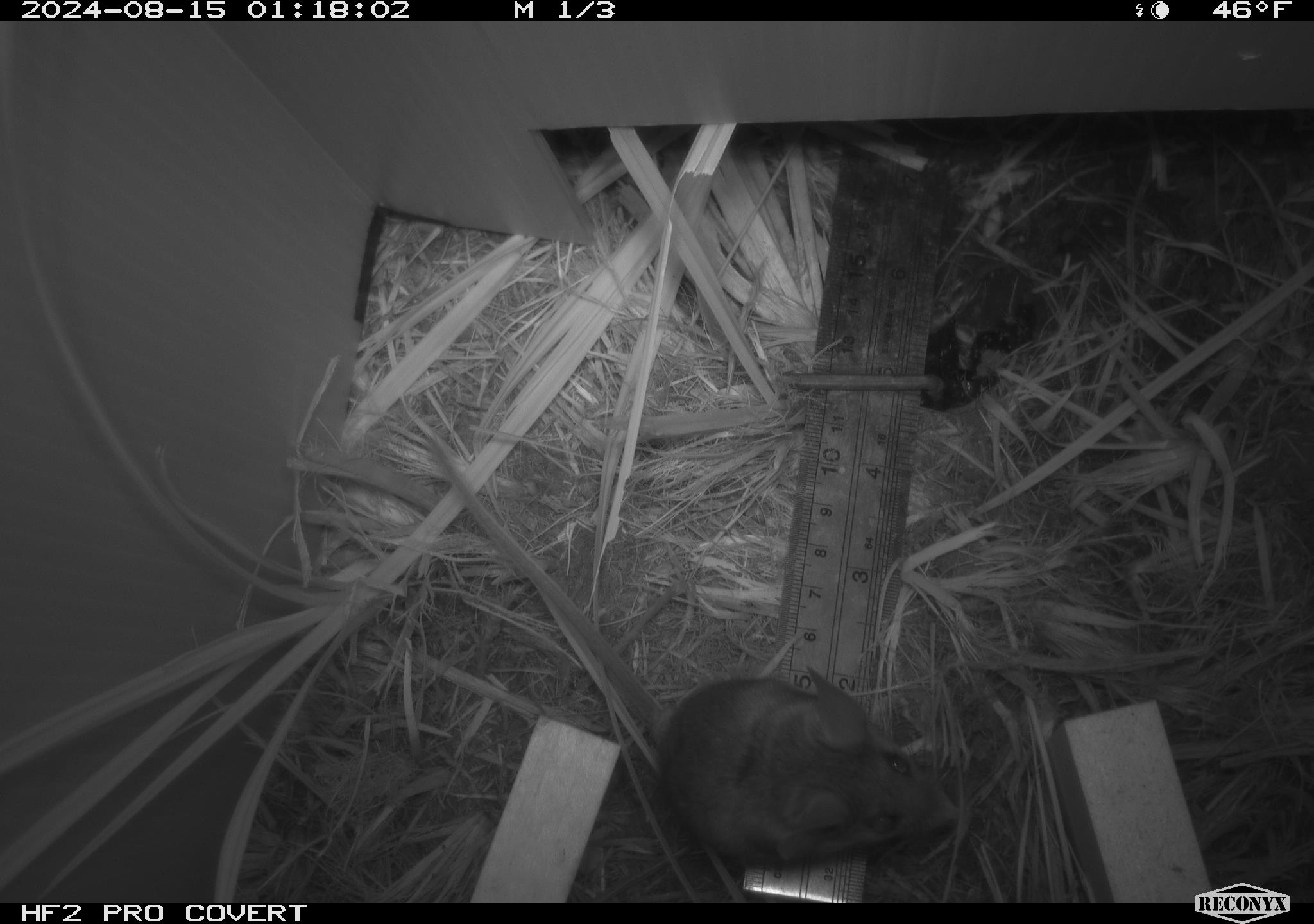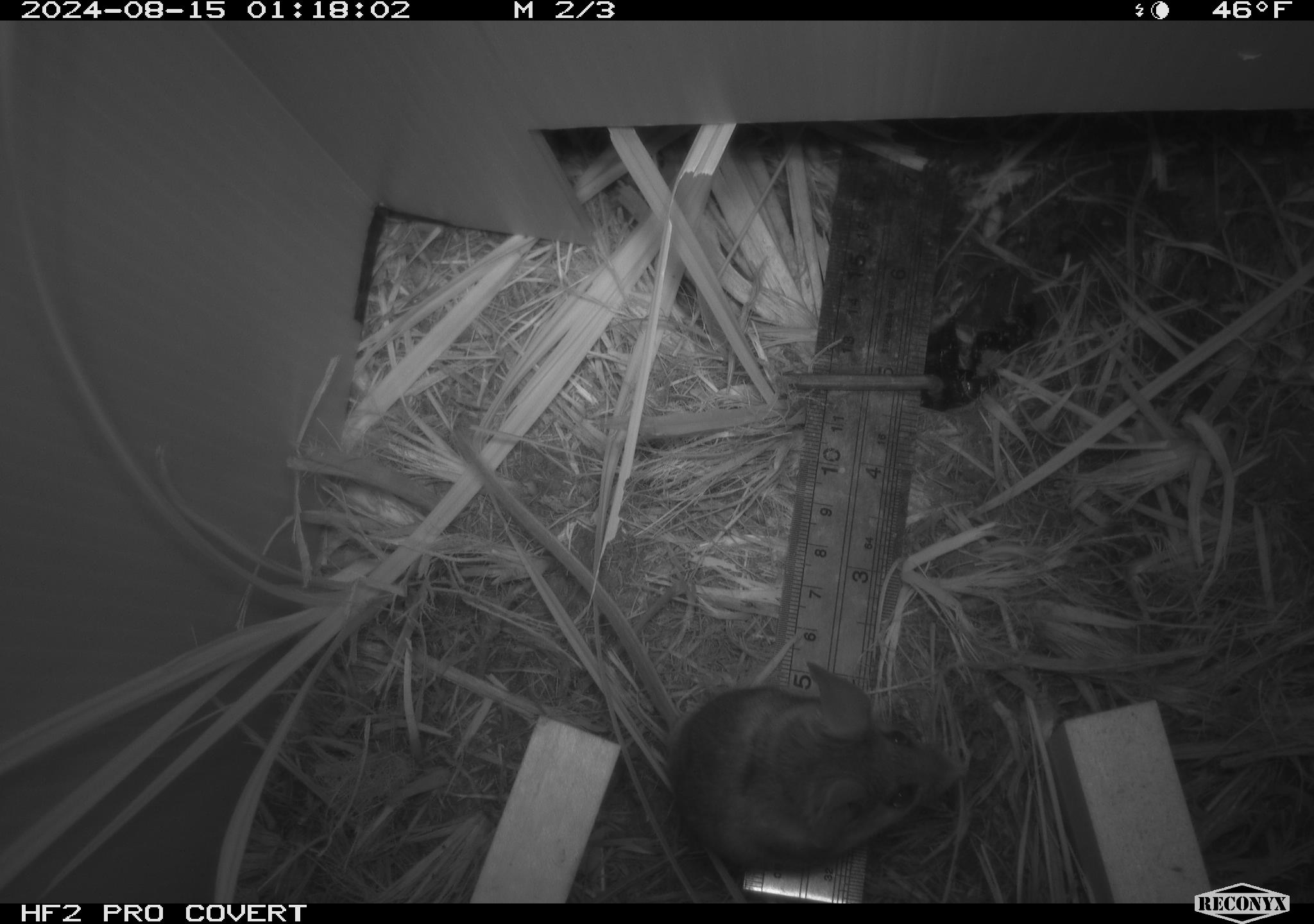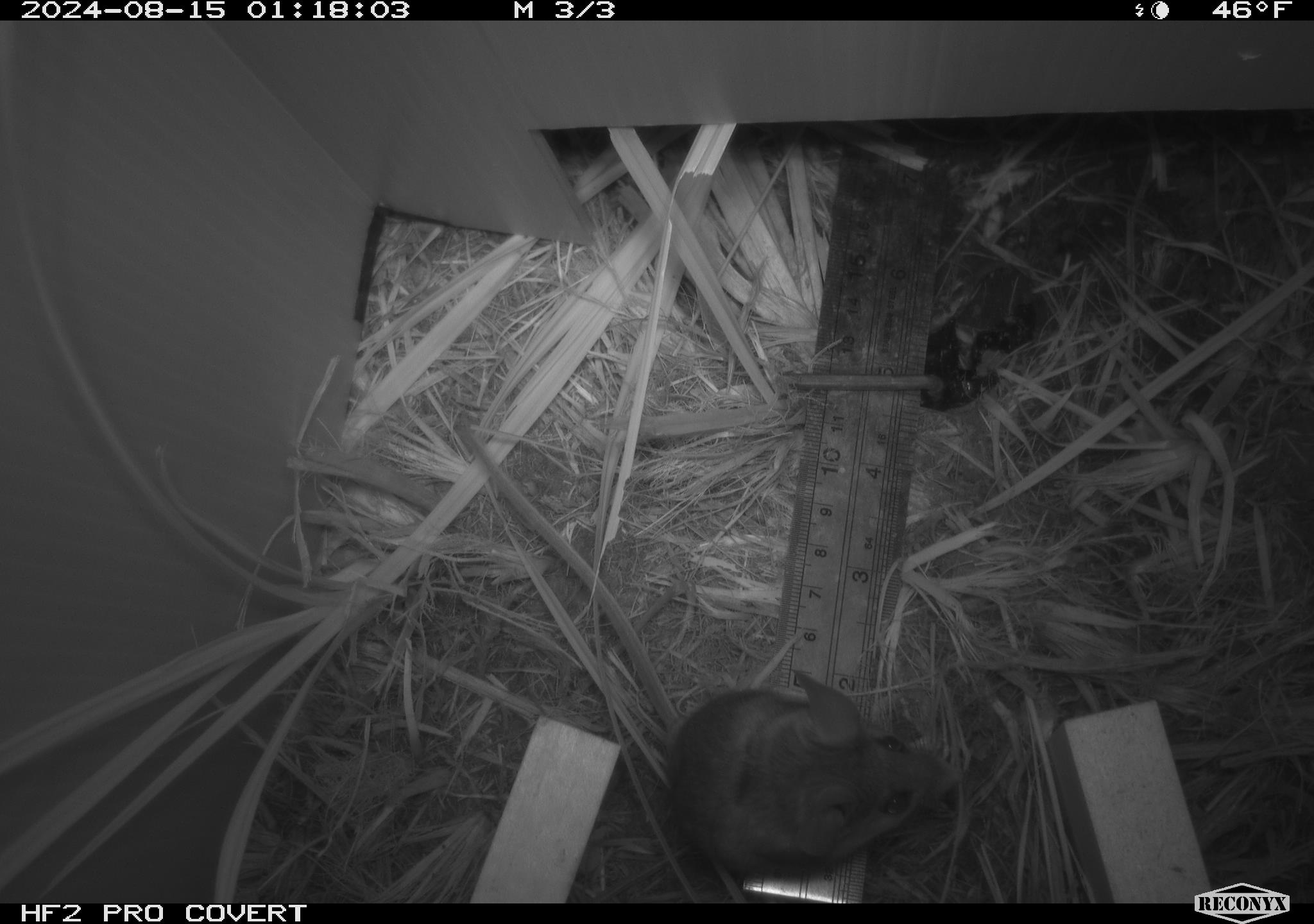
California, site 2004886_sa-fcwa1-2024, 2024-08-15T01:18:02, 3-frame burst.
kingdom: Animalia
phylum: Chordata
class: Mammalia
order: Rodentia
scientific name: Rodentia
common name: mouse species